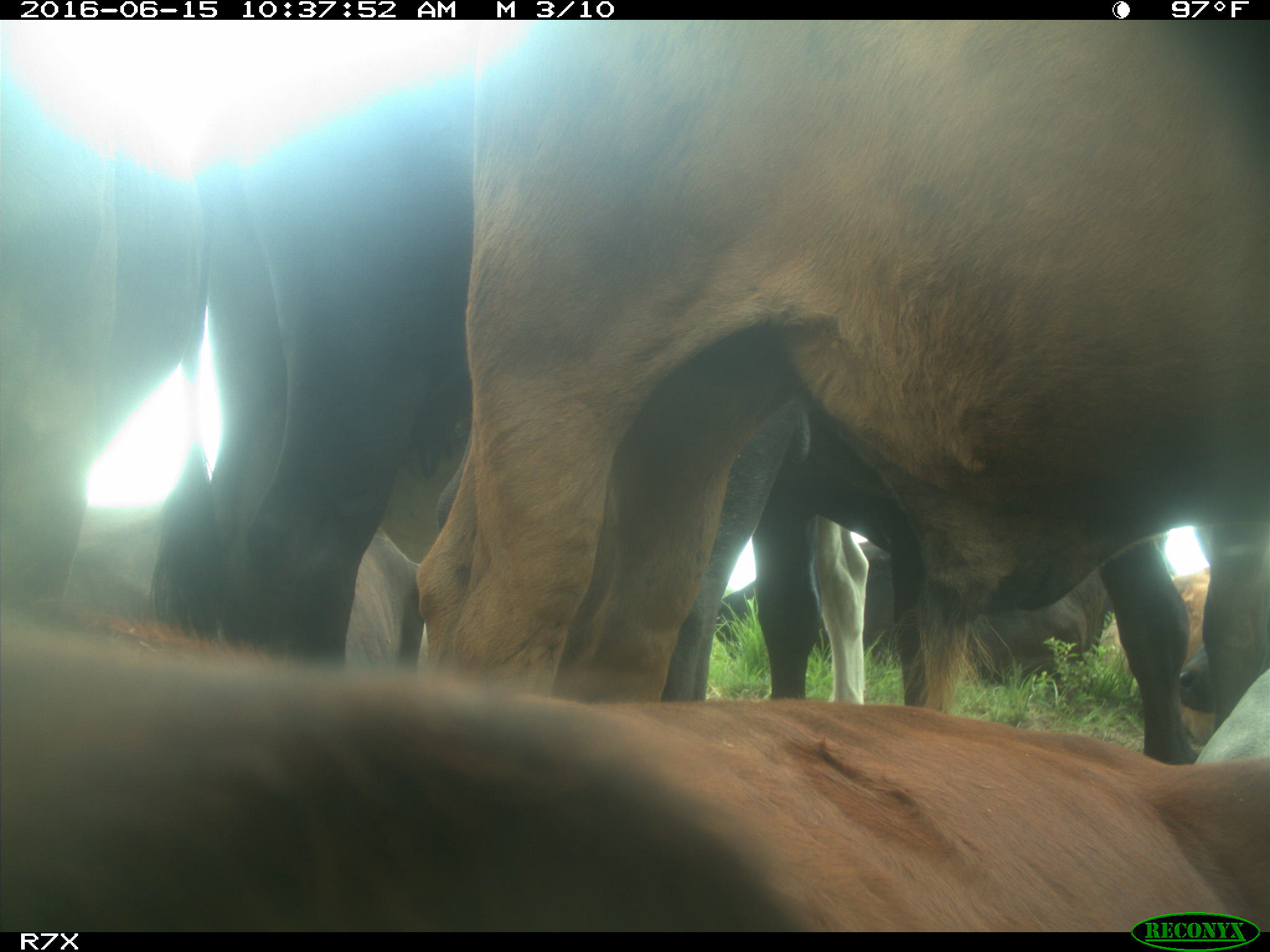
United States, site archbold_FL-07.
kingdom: Animalia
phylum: Chordata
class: Mammalia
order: Artiodactyla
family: Bovidae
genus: Bos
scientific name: Bos taurus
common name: domestic cow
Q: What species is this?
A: Bos taurus (domestic cow).